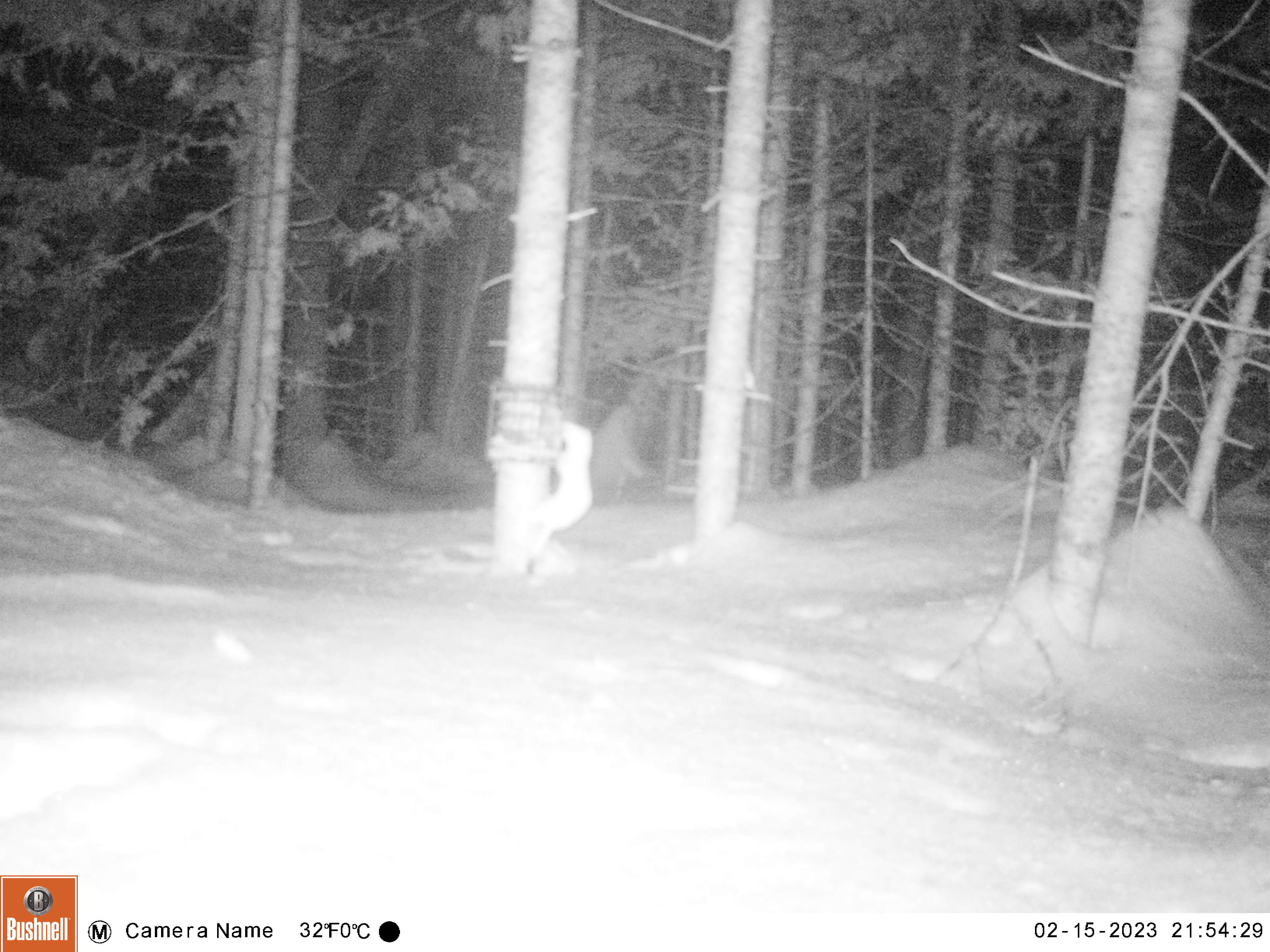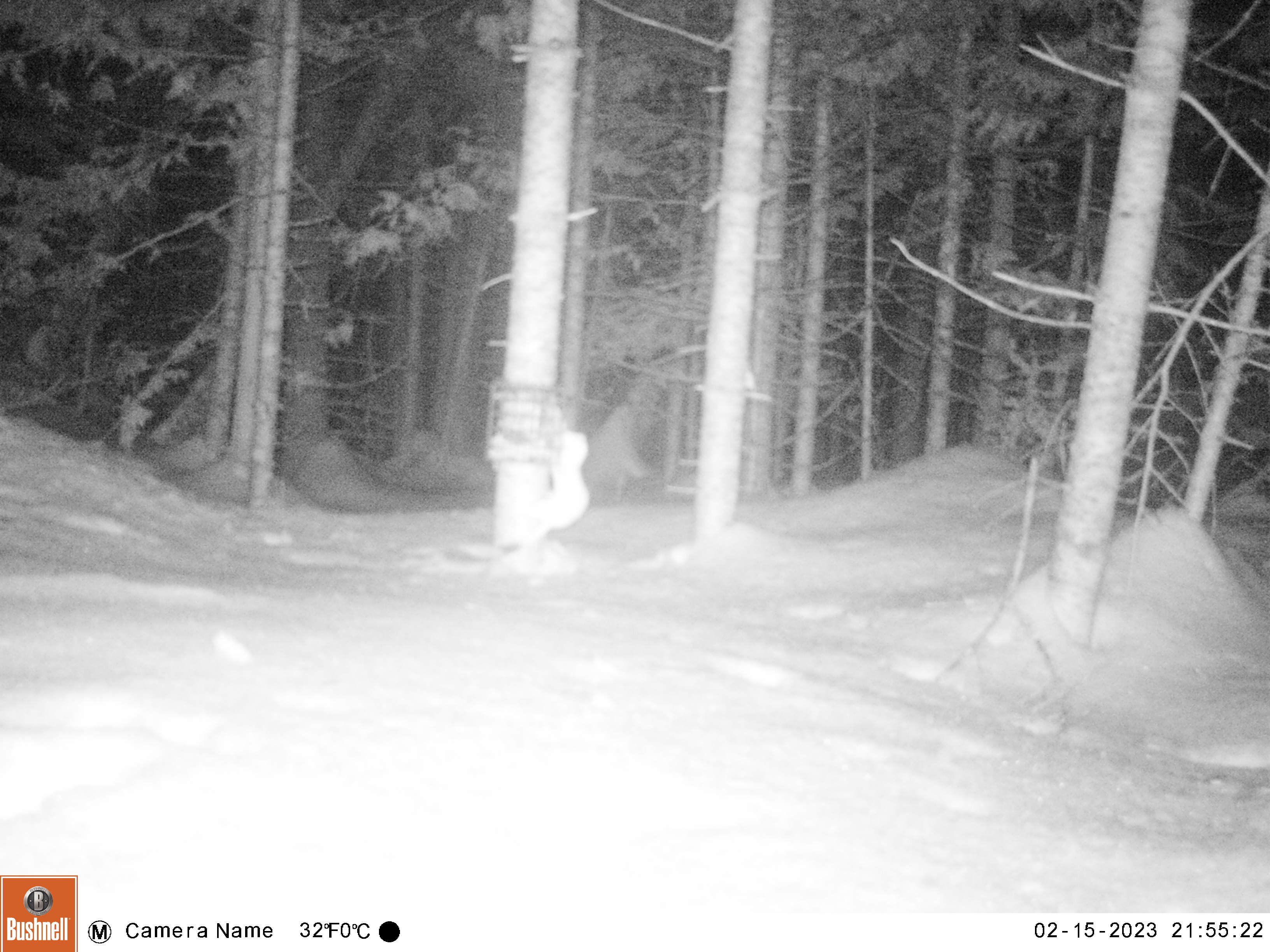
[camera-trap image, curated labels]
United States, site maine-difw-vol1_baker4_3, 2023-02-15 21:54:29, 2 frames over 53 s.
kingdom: Animalia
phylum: Chordata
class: Mammalia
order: Carnivora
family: Mustelidae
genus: Mustela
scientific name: Mustela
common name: weasel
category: weasel sp.